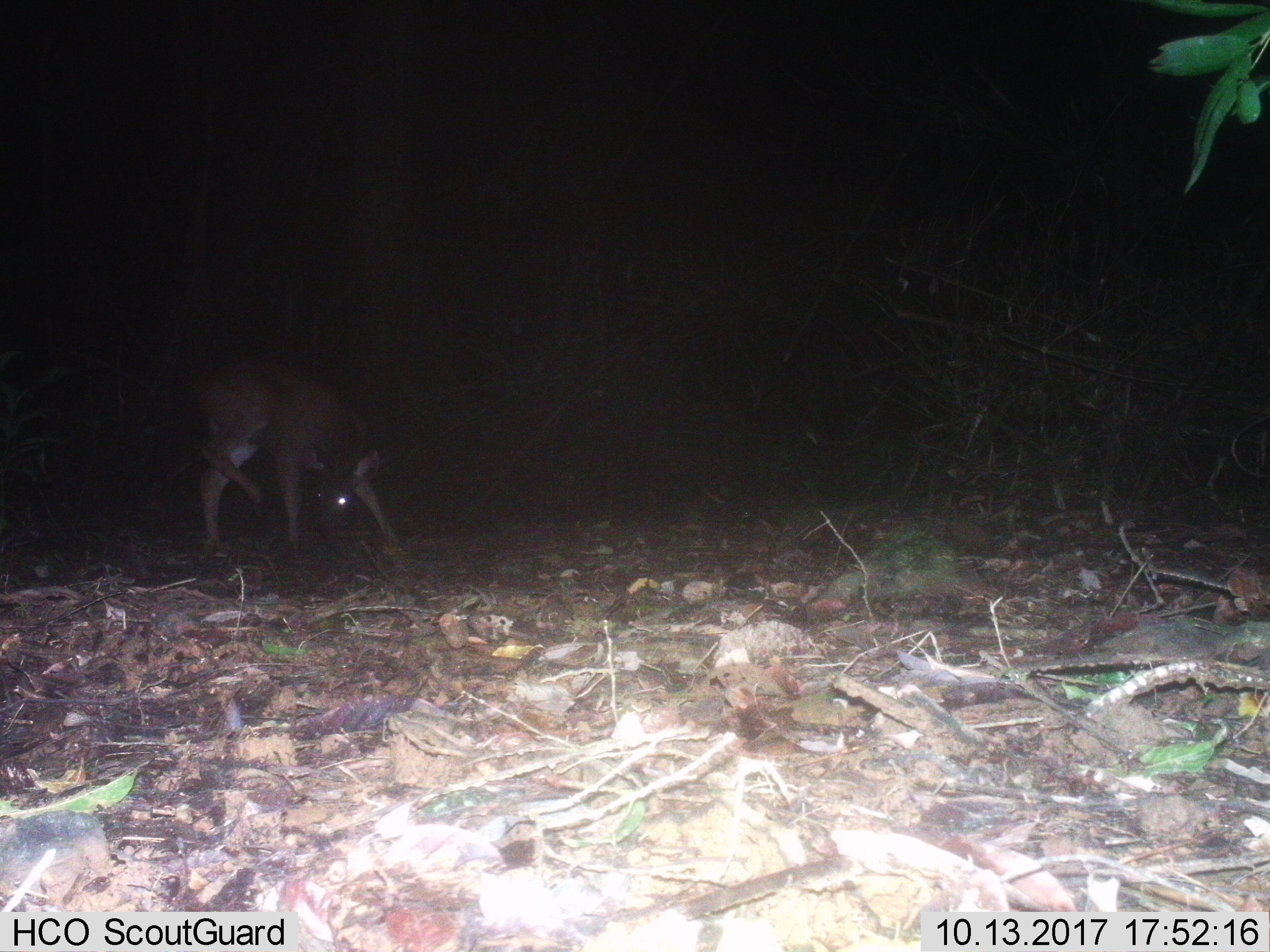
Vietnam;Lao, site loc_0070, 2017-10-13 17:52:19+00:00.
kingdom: Animalia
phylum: Chordata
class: Mammalia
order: Artiodactyla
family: Cervidae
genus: Rusa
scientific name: Rusa unicolor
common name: sambar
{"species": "sambar (Rusa unicolor)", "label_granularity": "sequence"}